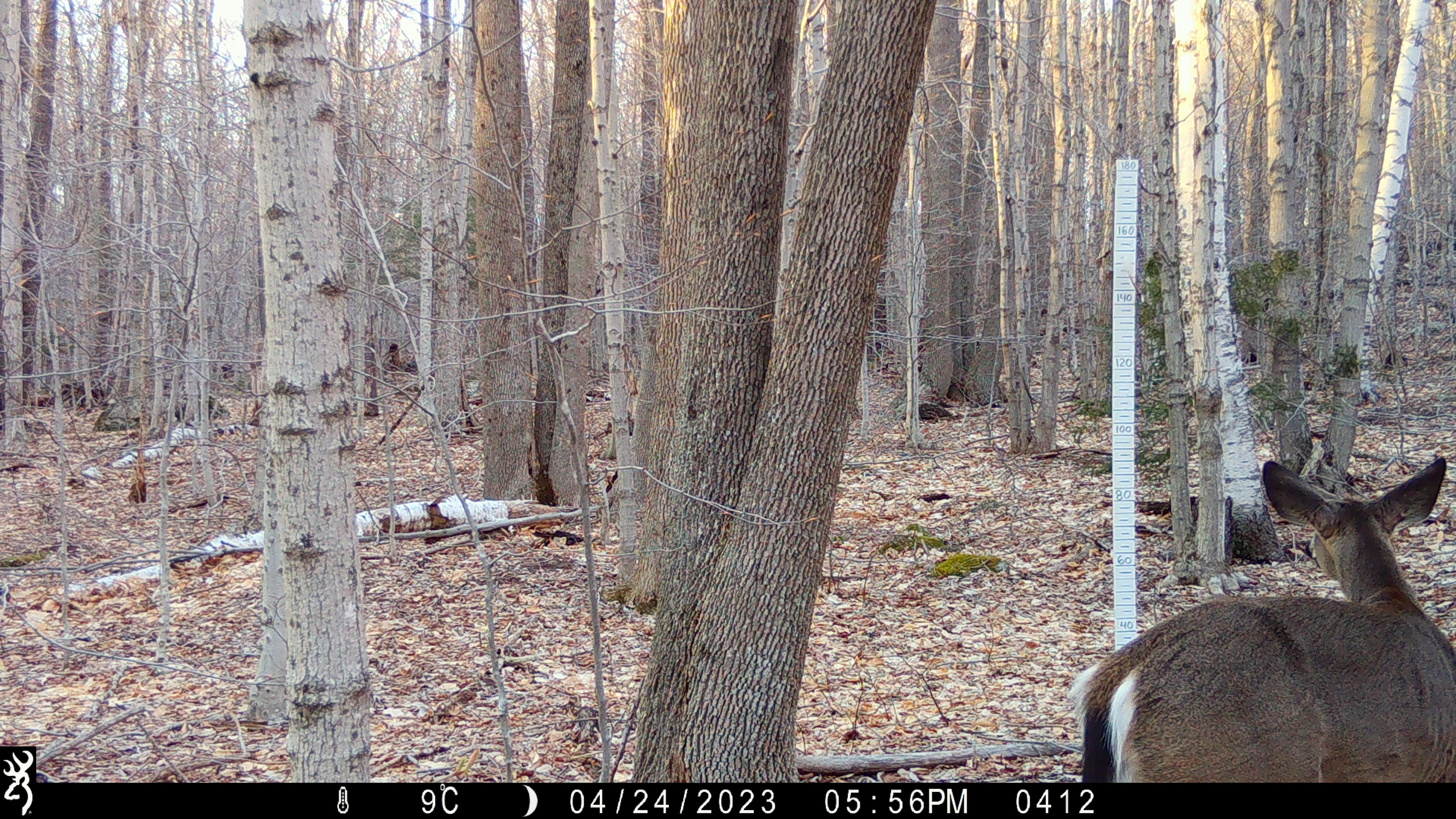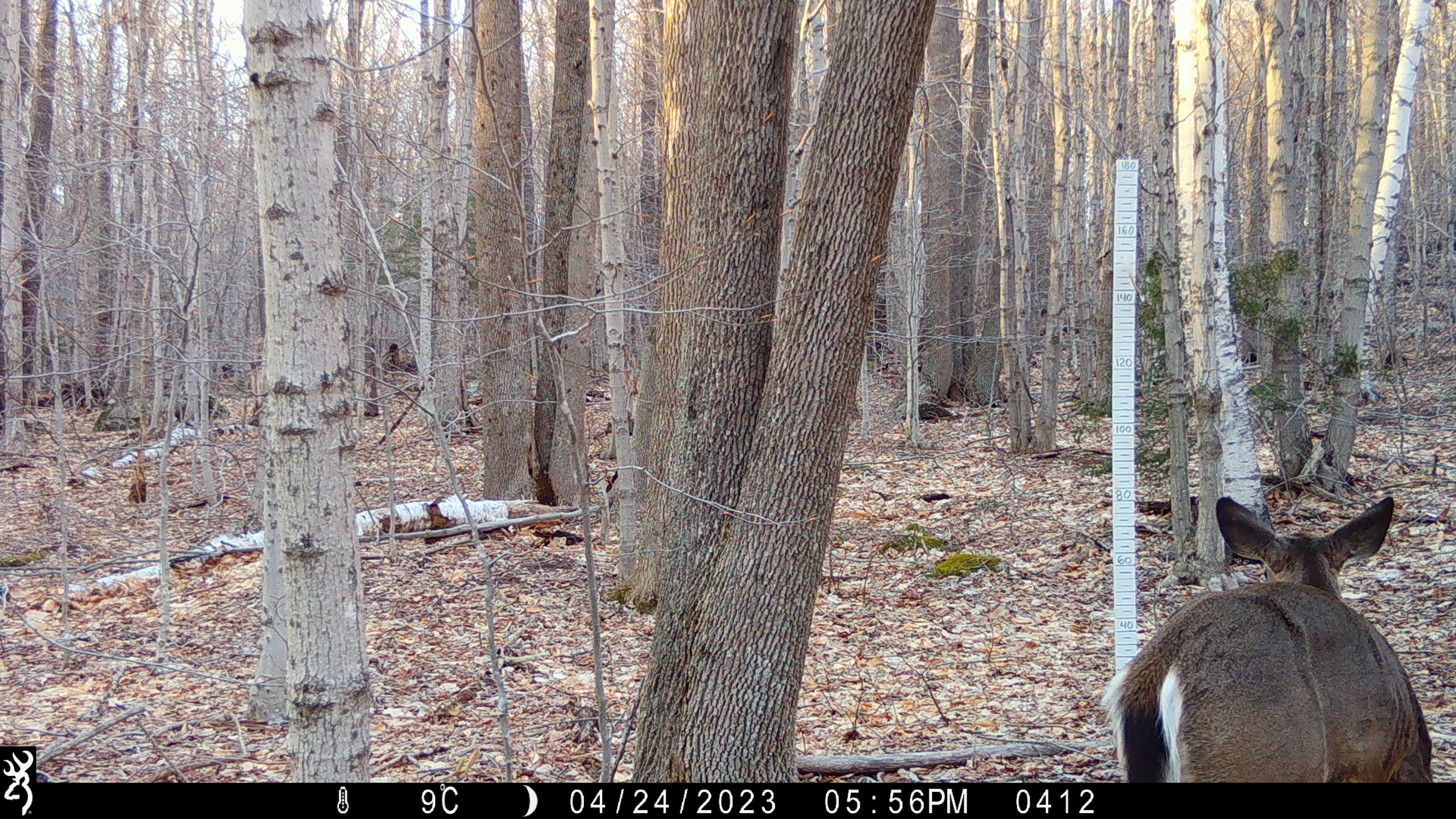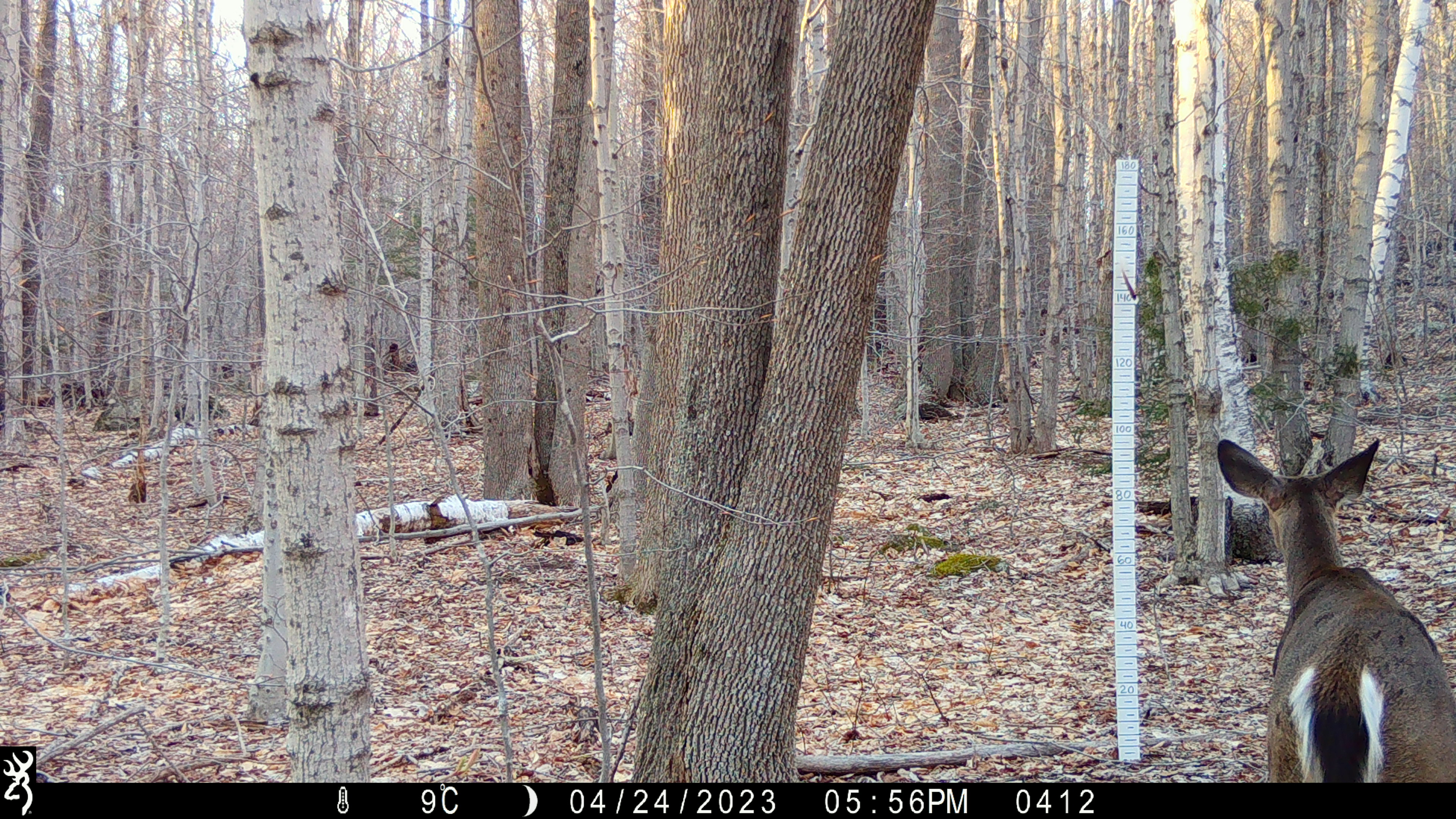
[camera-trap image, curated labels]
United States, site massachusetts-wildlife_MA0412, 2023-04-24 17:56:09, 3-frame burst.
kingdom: Animalia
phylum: Chordata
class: Mammalia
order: Artiodactyla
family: Cervidae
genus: Odocoileus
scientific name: Odocoileus virginianus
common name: white-tailed deer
White-tailed deer (Odocoileus virginianus).